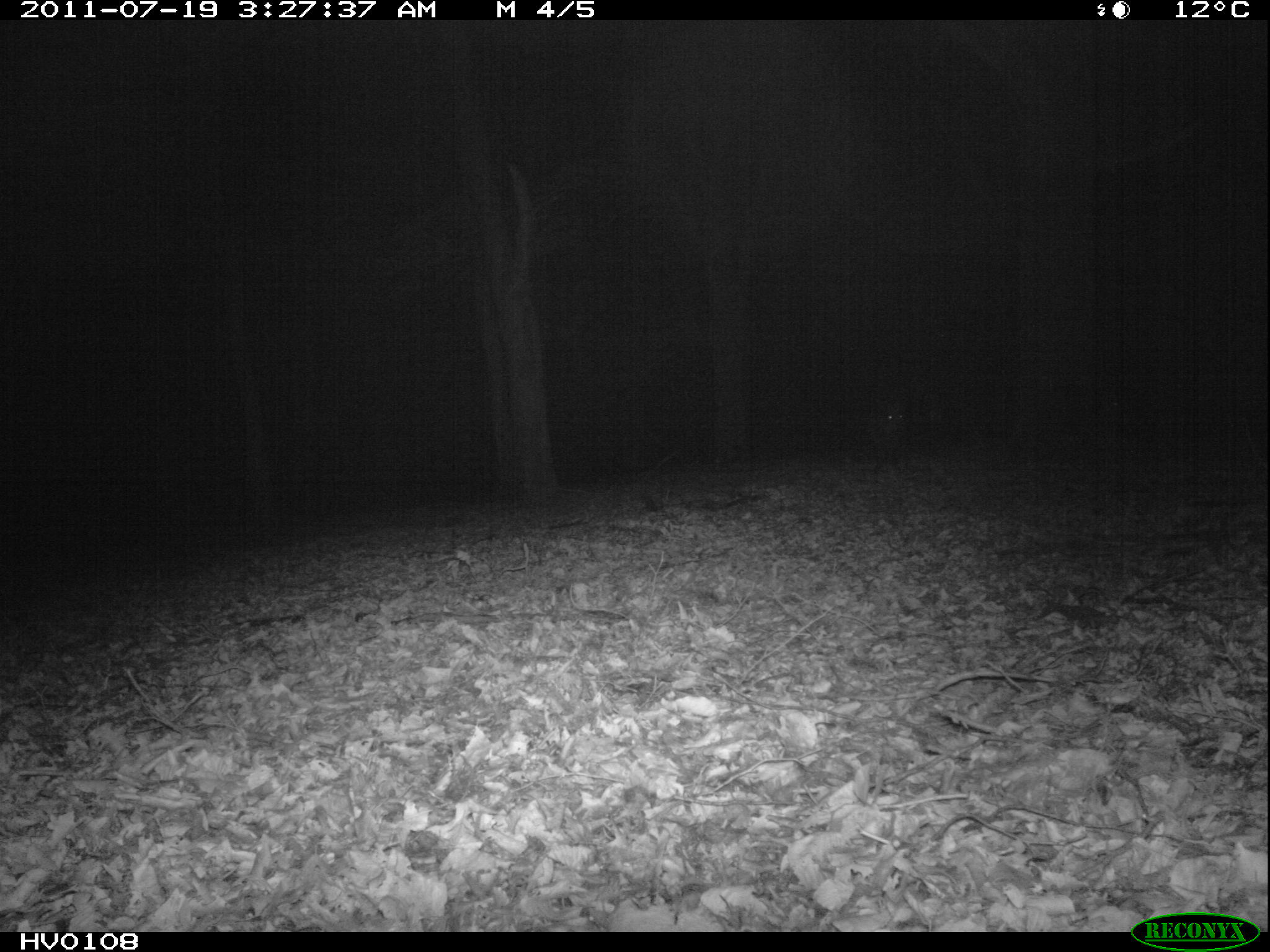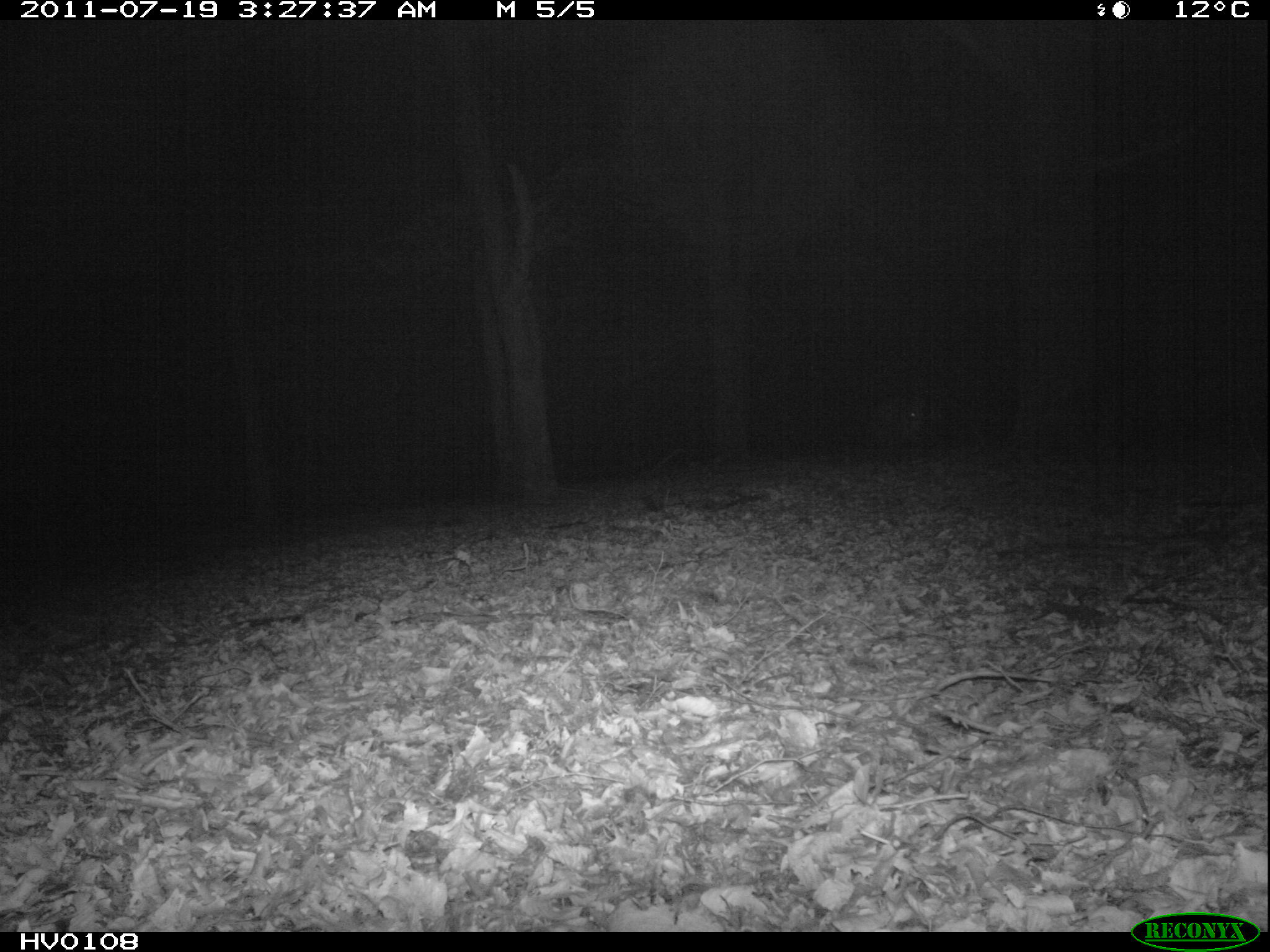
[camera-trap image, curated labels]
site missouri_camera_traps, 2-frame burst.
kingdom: Animalia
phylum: Chordata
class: Mammalia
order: Artiodactyla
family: Suidae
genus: Sus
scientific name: Sus scrofa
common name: wild boar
Wild boar (Sus scrofa). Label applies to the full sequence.